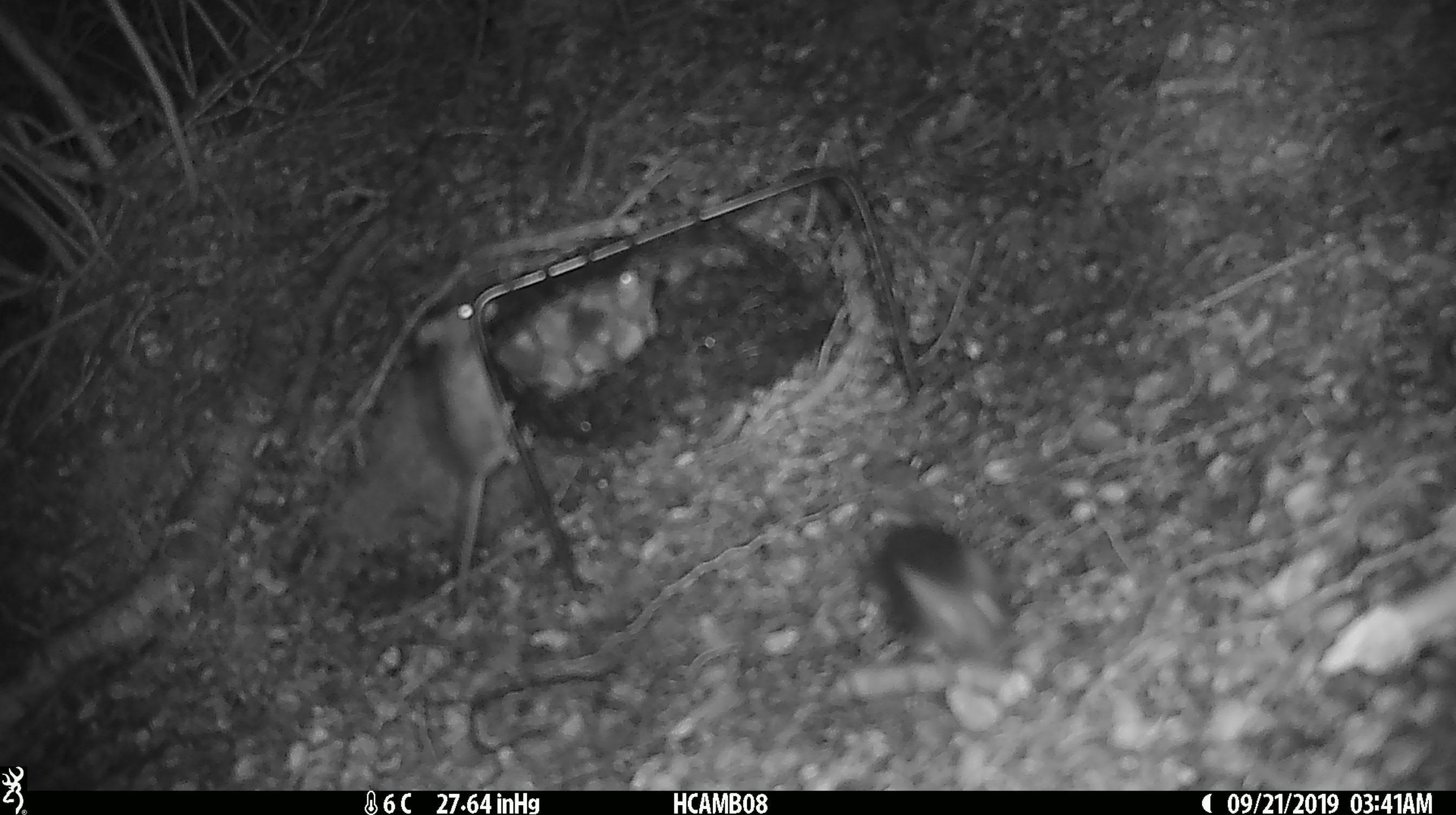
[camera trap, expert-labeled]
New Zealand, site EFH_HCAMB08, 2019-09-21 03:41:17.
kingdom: Animalia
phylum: Chordata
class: Mammalia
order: Rodentia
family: Muridae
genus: Mus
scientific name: Mus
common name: mouse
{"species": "mouse (Mus)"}